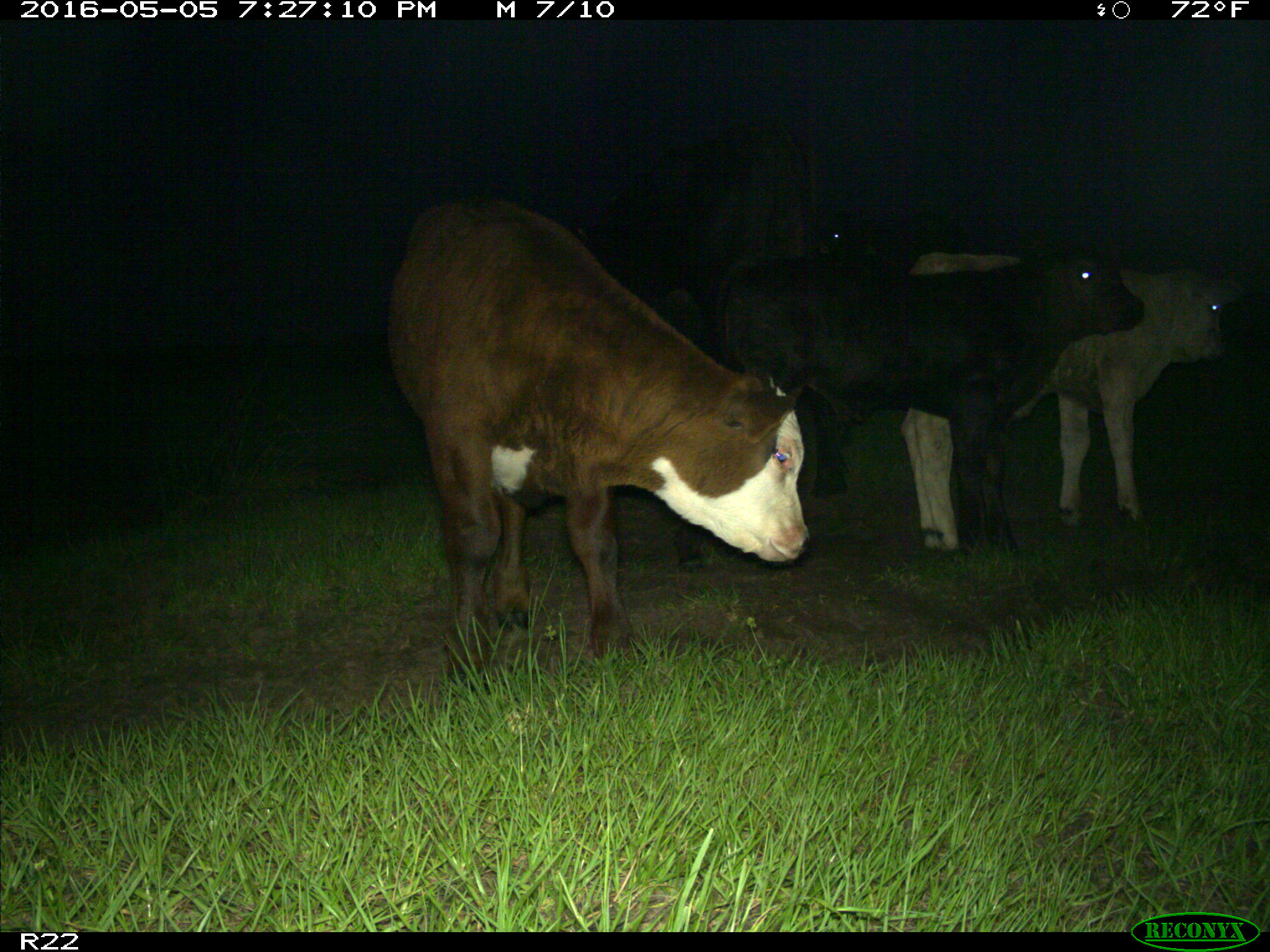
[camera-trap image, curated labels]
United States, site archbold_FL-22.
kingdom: Animalia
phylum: Chordata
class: Mammalia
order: Artiodactyla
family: Bovidae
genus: Bos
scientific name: Bos taurus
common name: domestic cow